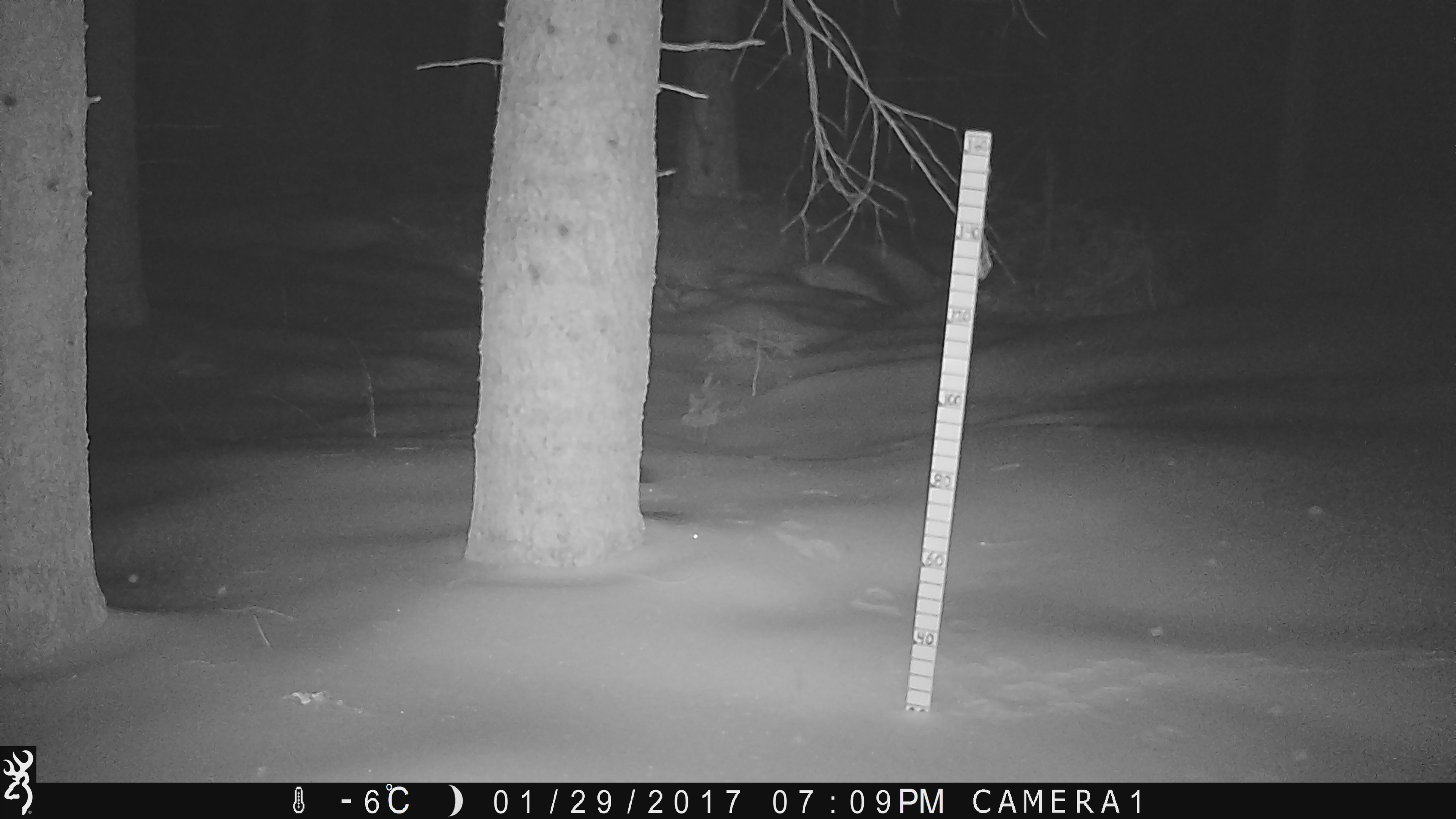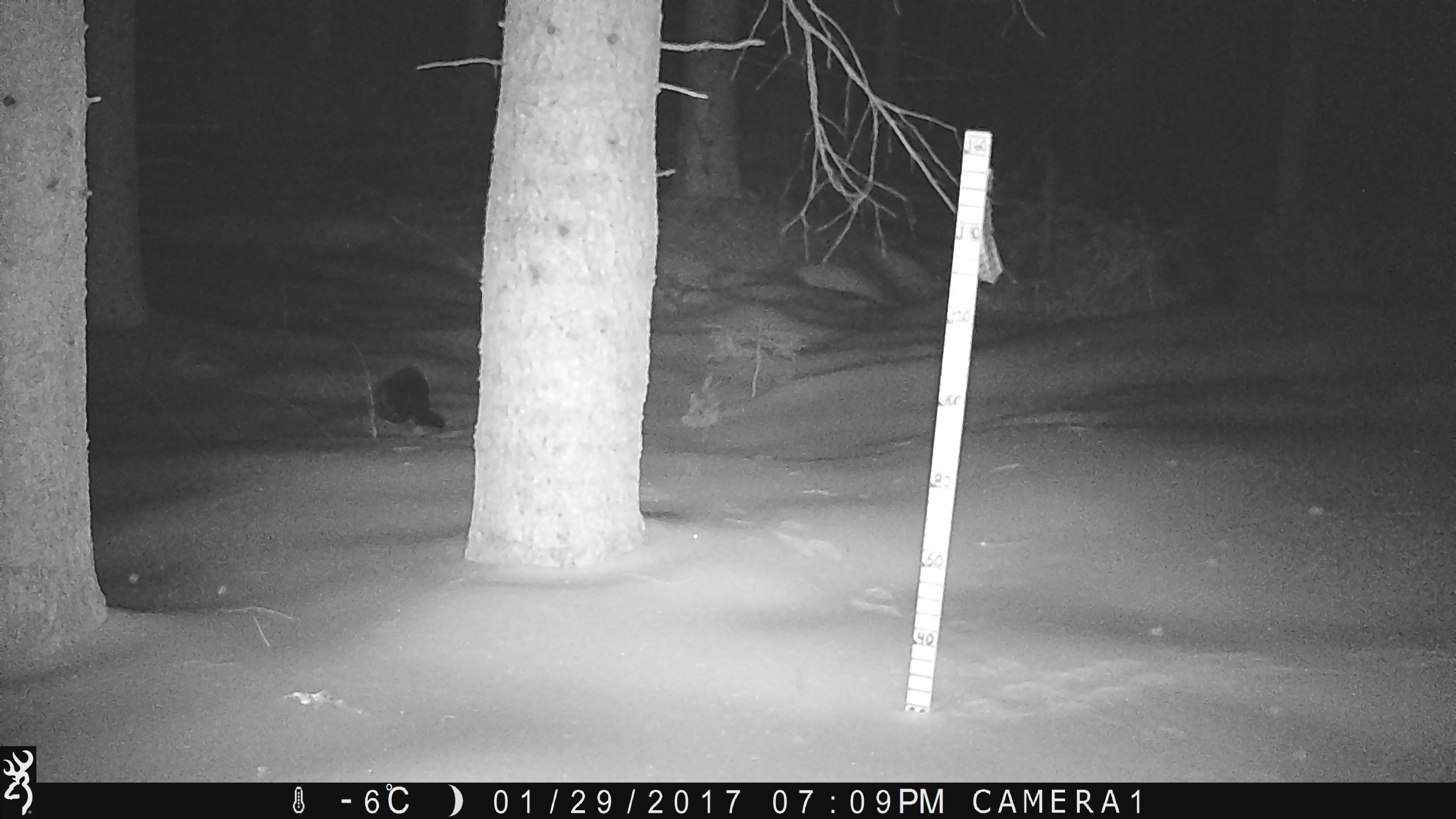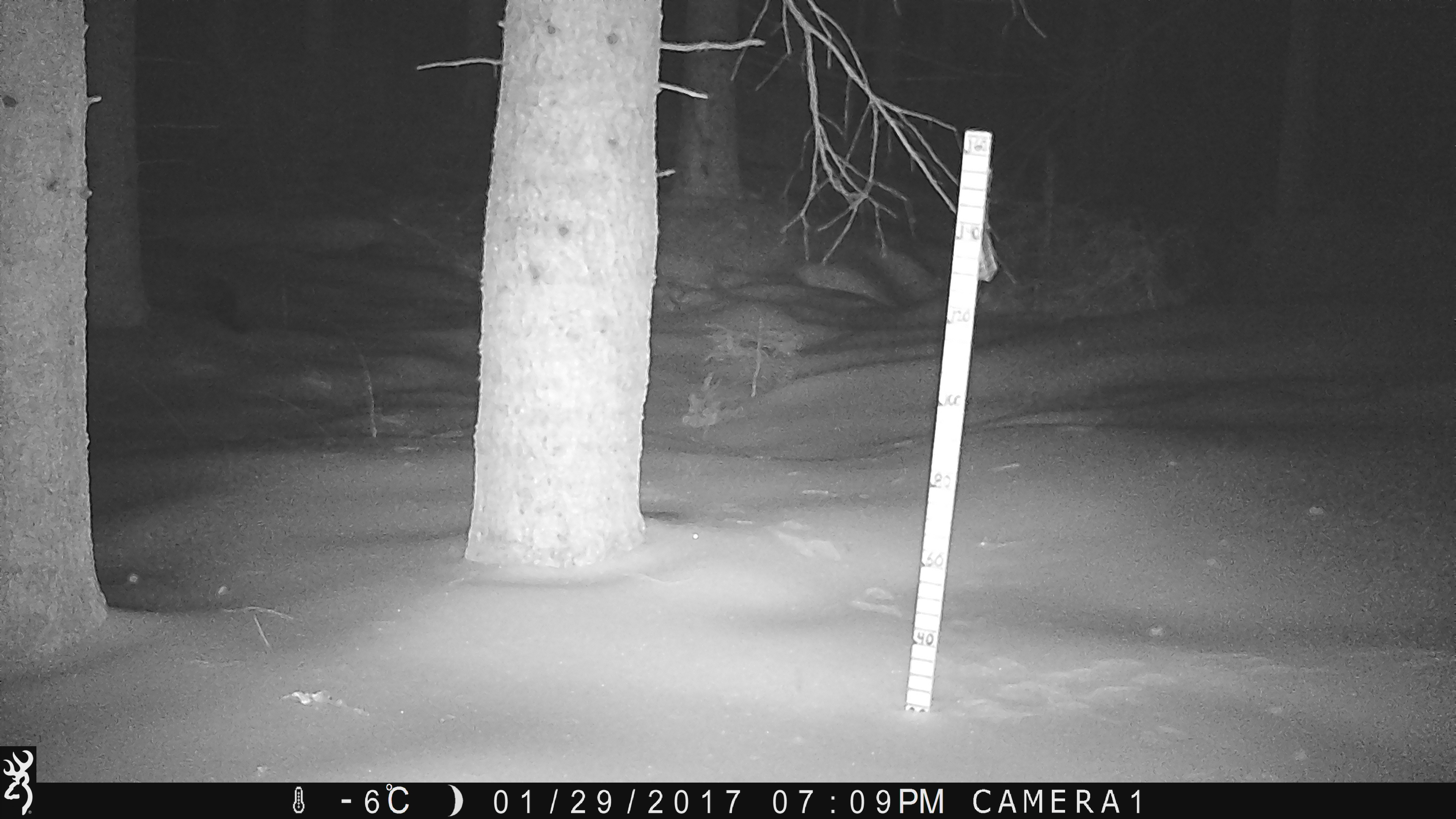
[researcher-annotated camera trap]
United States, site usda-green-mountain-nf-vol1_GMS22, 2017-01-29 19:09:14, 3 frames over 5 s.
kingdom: Animalia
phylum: Chordata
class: Mammalia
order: Carnivora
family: Mustelidae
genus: Pekania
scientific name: Pekania pennanti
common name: fisher